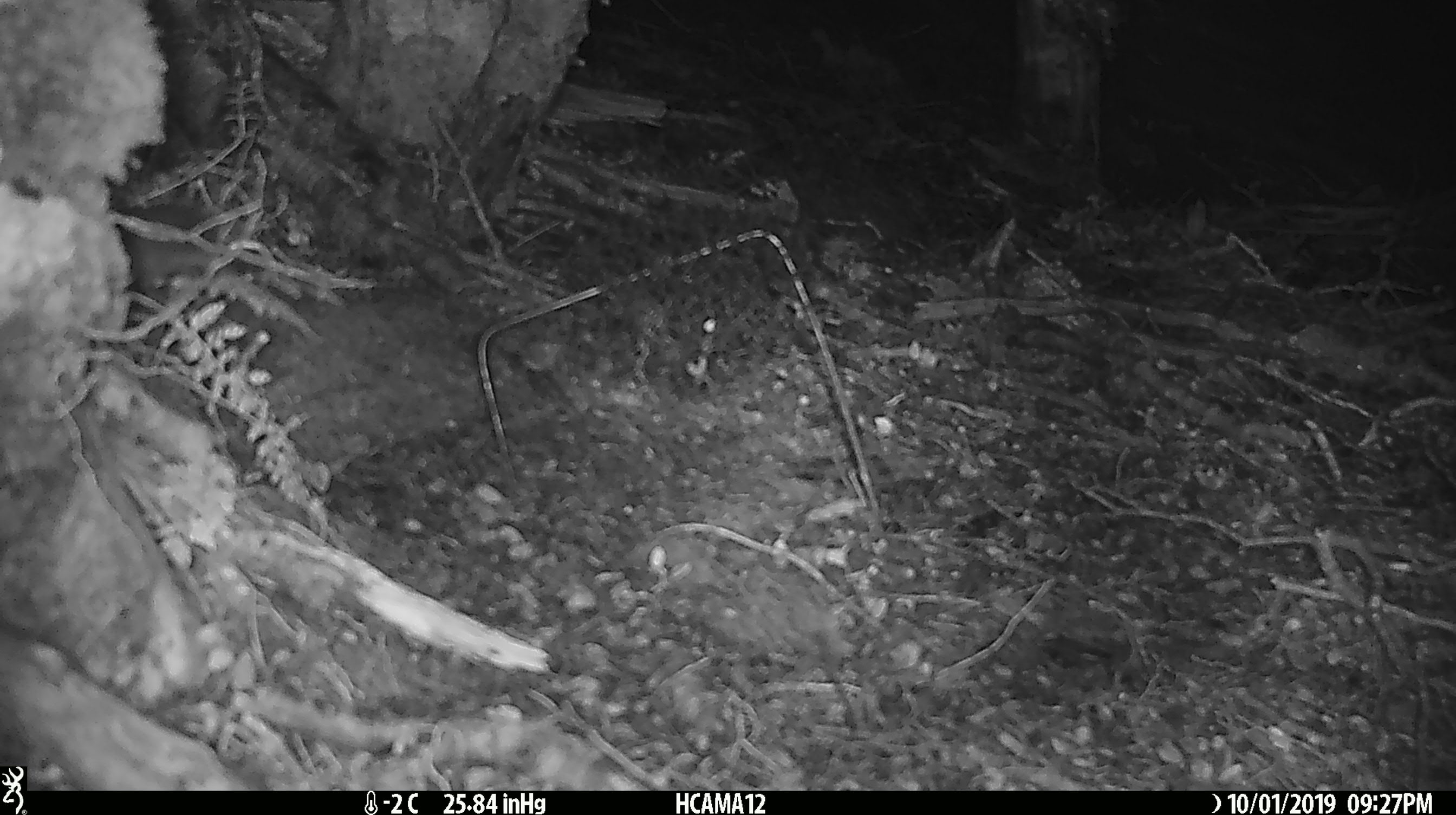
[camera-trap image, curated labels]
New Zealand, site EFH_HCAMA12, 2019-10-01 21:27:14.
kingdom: Animalia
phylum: Chordata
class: Mammalia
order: Rodentia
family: Muridae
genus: Mus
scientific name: Mus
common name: mouse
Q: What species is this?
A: Mouse (Mus).